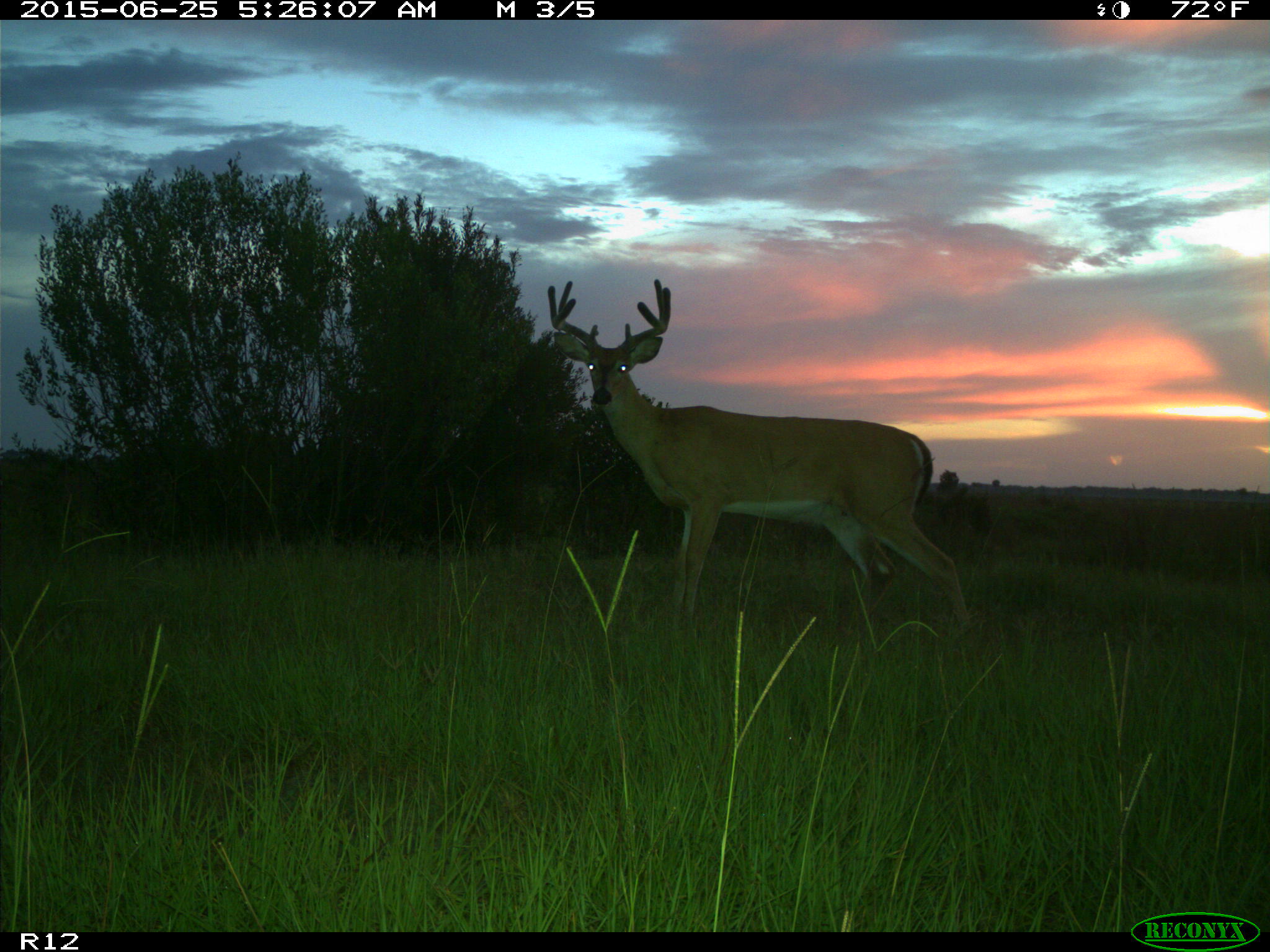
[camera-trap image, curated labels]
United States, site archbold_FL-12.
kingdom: Animalia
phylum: Chordata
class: Mammalia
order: Artiodactyla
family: Cervidae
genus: Odocoileus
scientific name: Odocoileus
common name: deer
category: unidentified deer